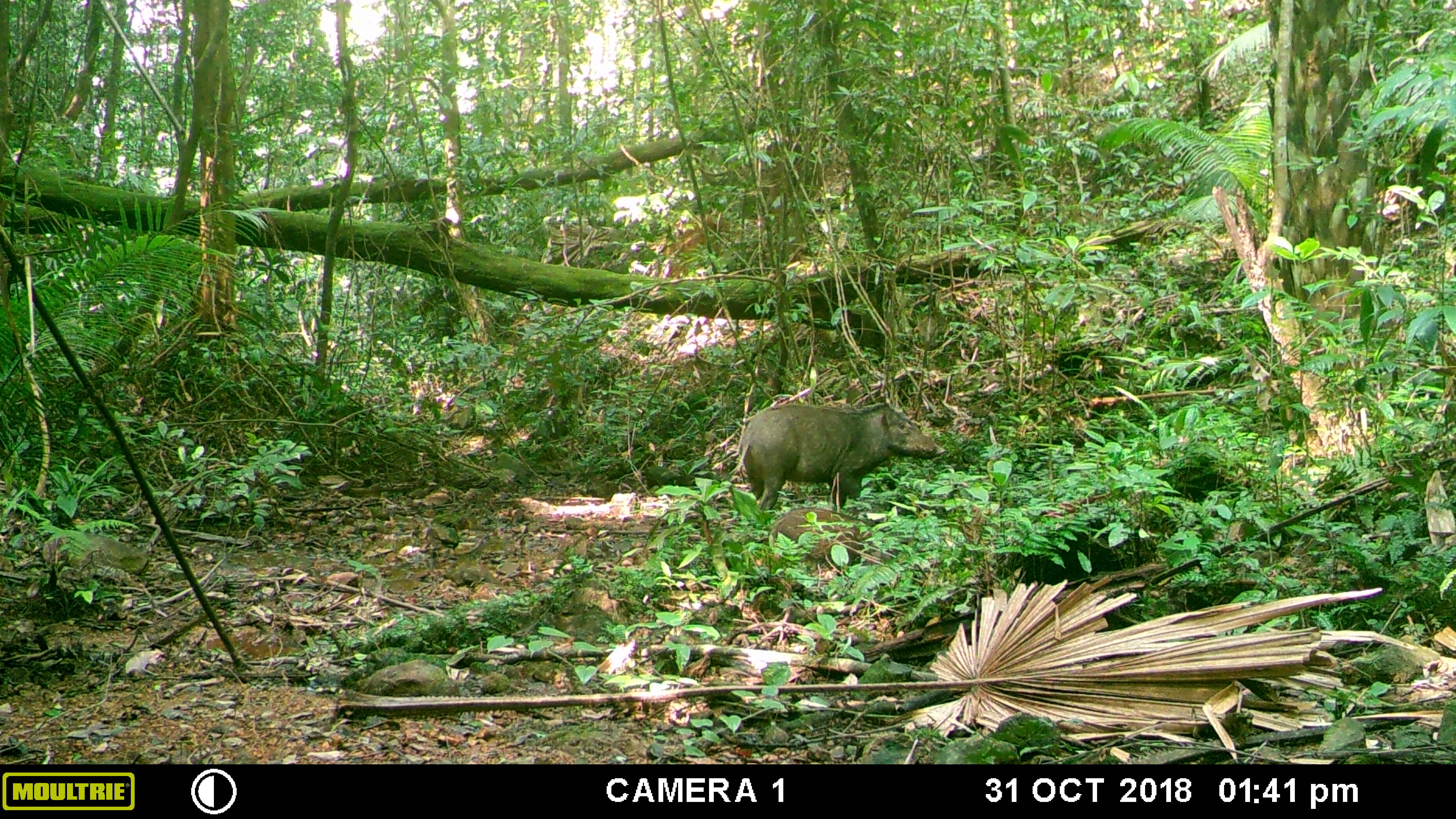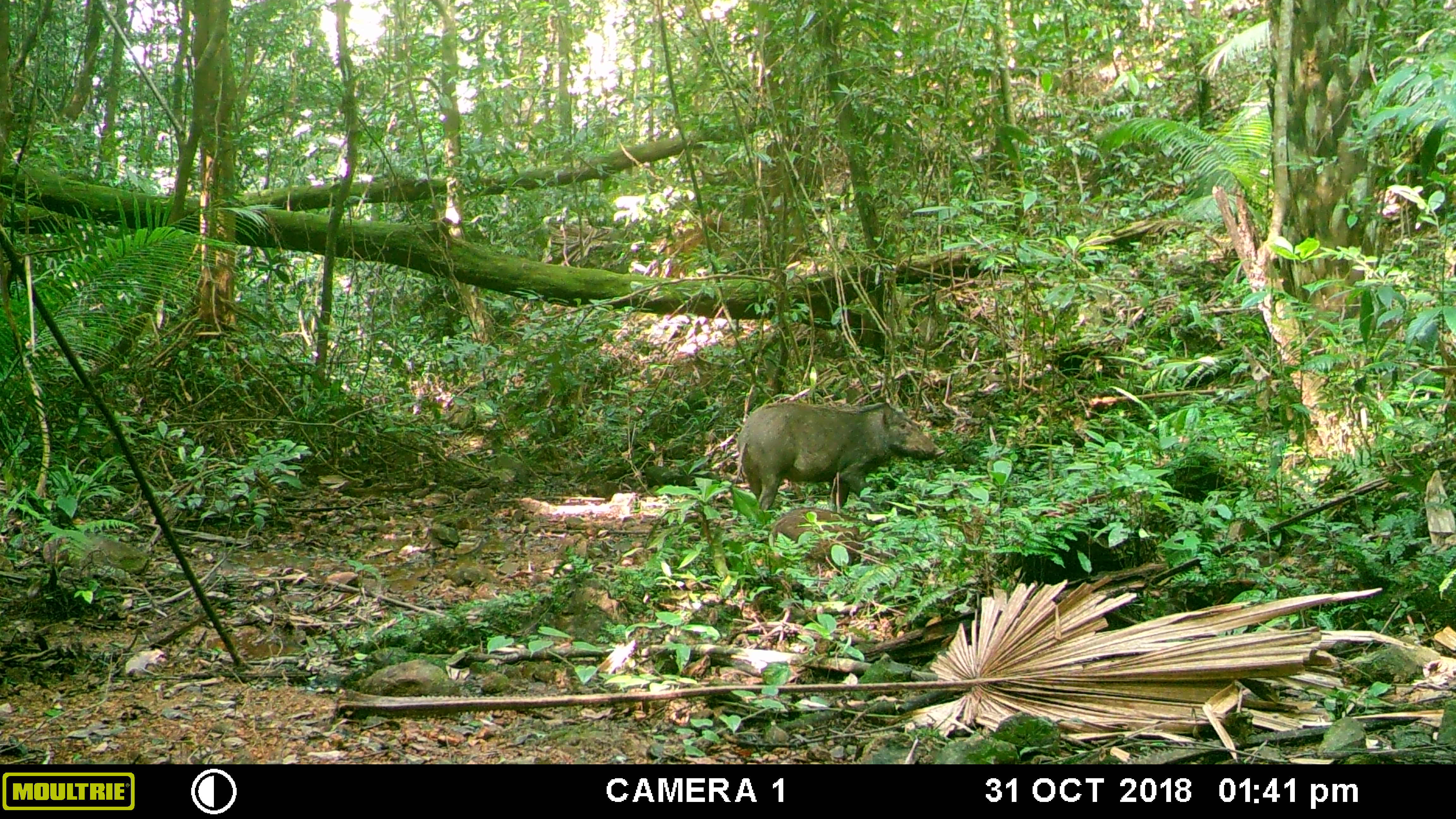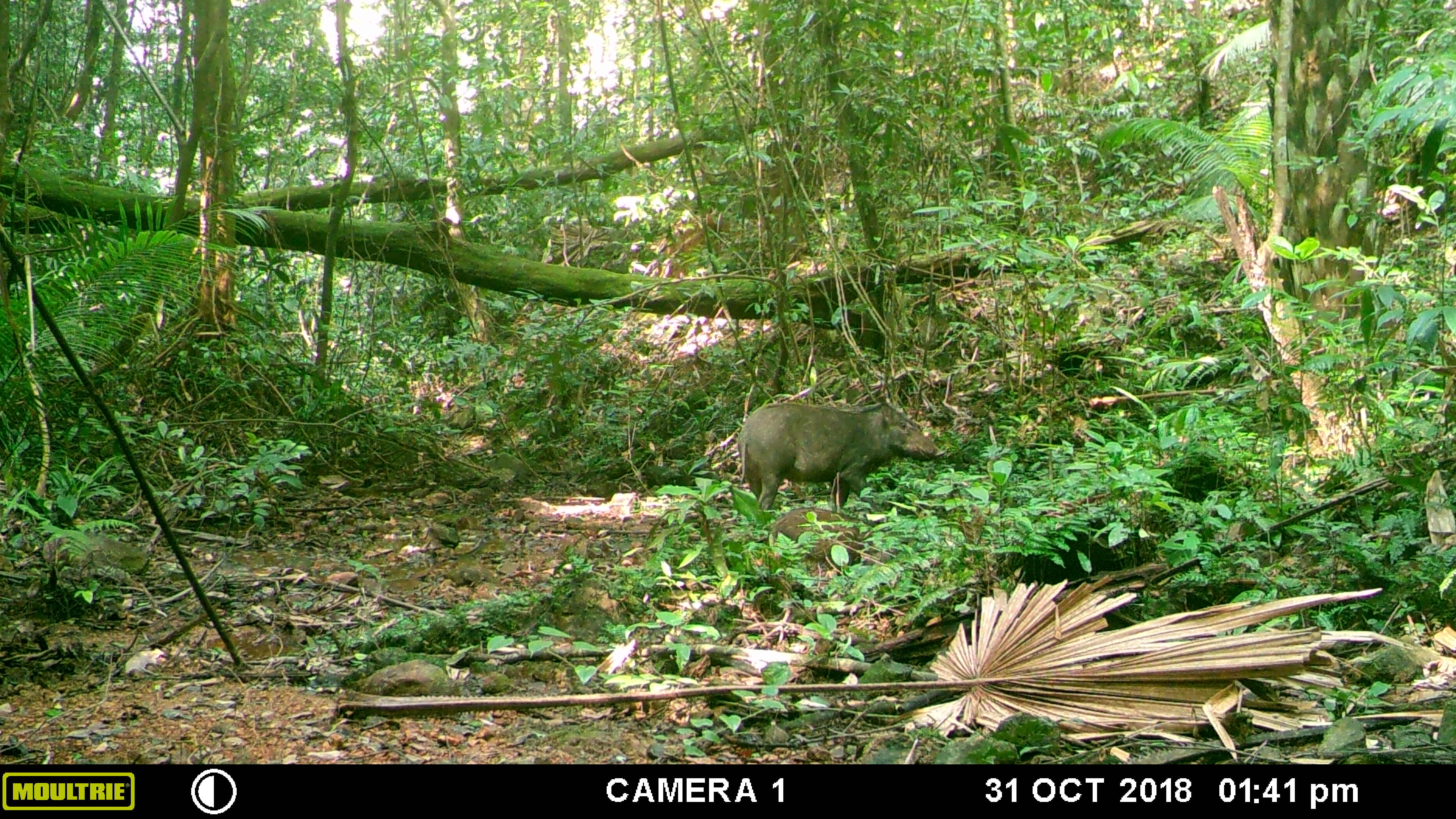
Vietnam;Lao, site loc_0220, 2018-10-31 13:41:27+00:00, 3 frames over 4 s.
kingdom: Animalia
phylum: Chordata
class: Mammalia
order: Artiodactyla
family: Suidae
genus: Sus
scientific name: Sus scrofa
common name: eurasian wild pig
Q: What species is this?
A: Eurasian wild pig (Sus scrofa).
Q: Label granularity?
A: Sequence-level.